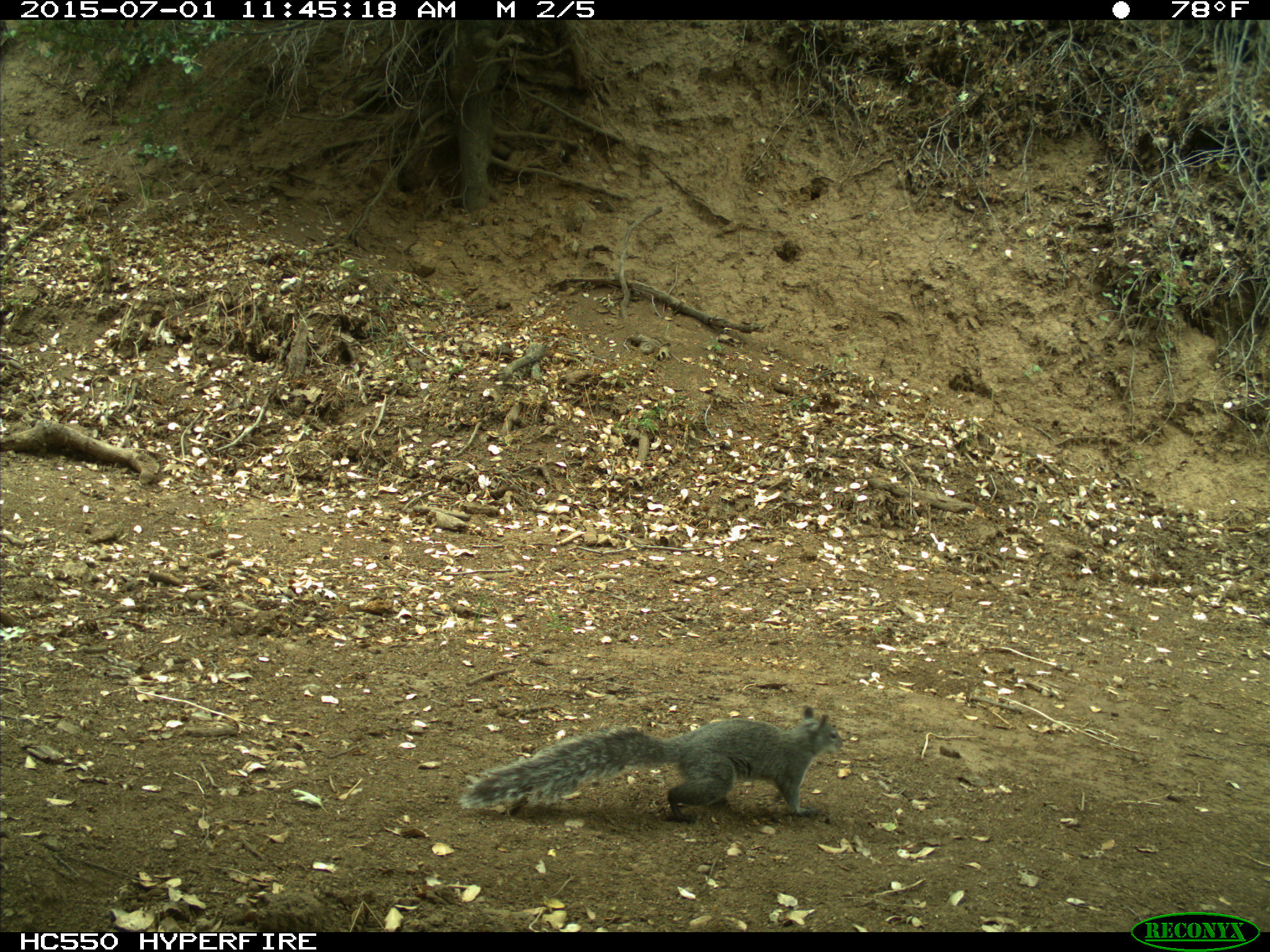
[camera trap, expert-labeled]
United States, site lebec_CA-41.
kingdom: Animalia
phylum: Chordata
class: Mammalia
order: Rodentia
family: Sciuridae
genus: Sciurus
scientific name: Sciurus carolinensis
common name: eastern gray squirrel